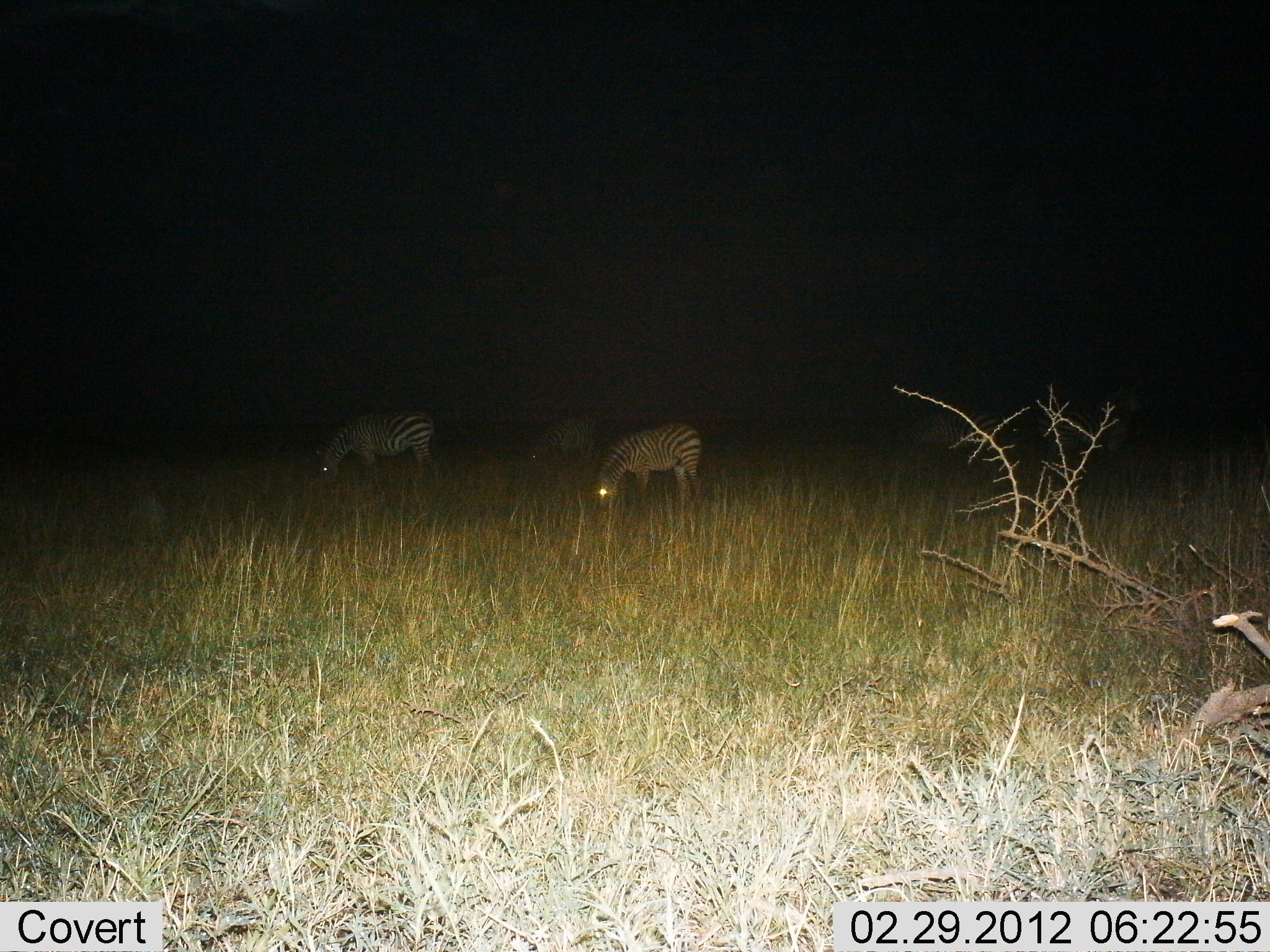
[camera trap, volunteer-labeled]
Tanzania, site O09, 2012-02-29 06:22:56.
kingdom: Animalia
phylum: Chordata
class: Mammalia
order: Perissodactyla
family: Equidae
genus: Equus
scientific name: Equus quagga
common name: plains zebra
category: zebra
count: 3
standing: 16%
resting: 0%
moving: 0%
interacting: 0%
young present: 0%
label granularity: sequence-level